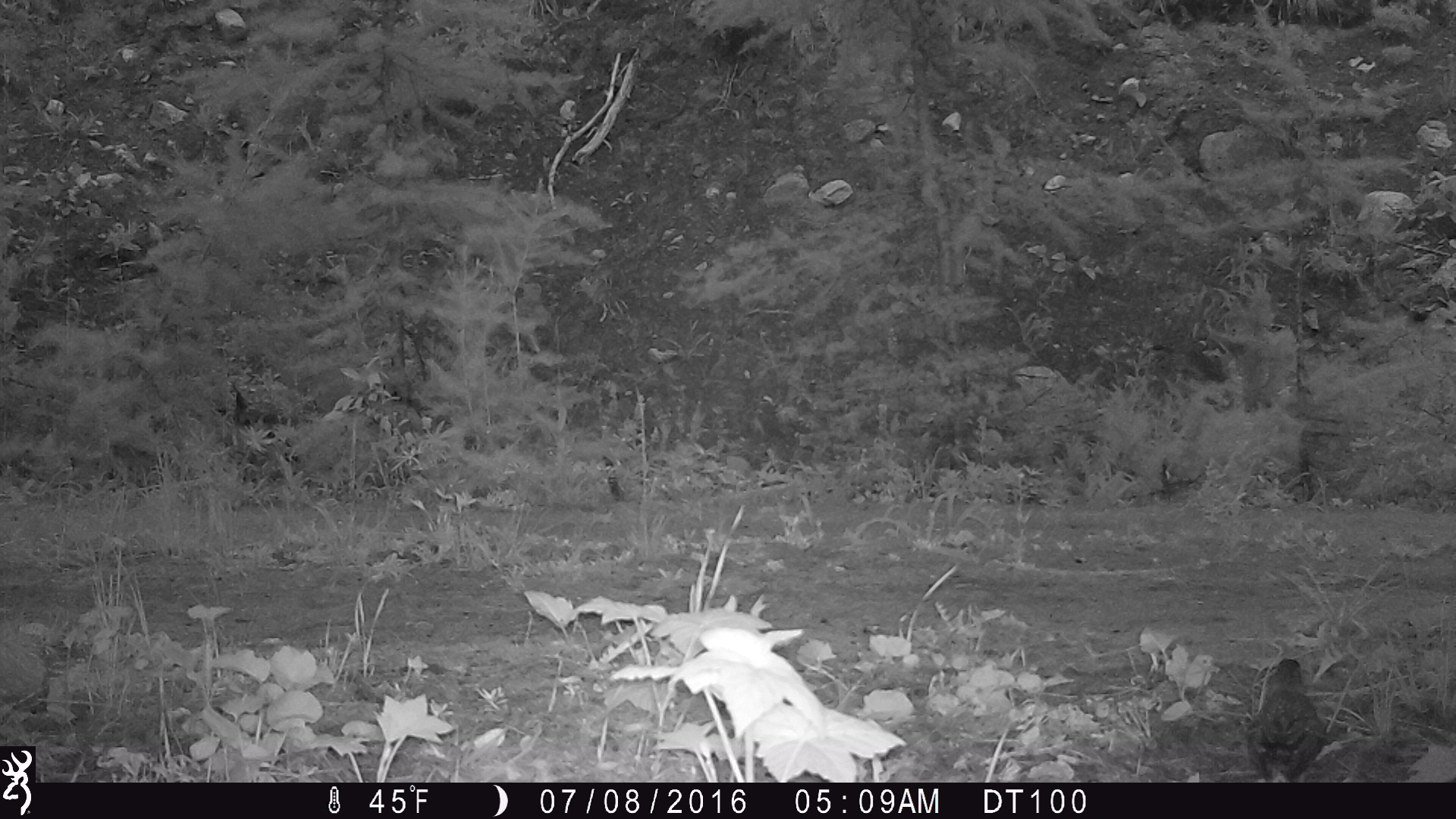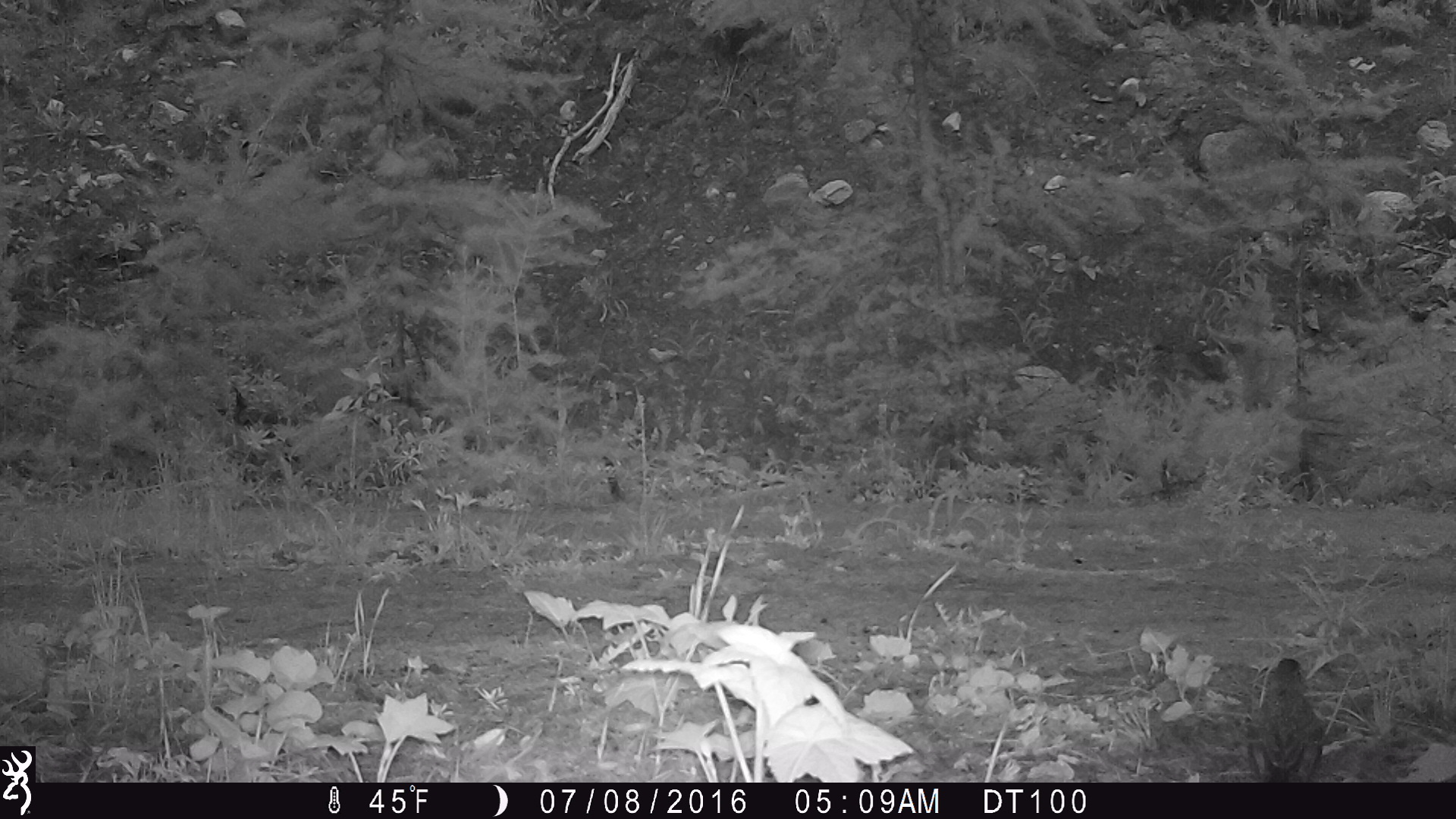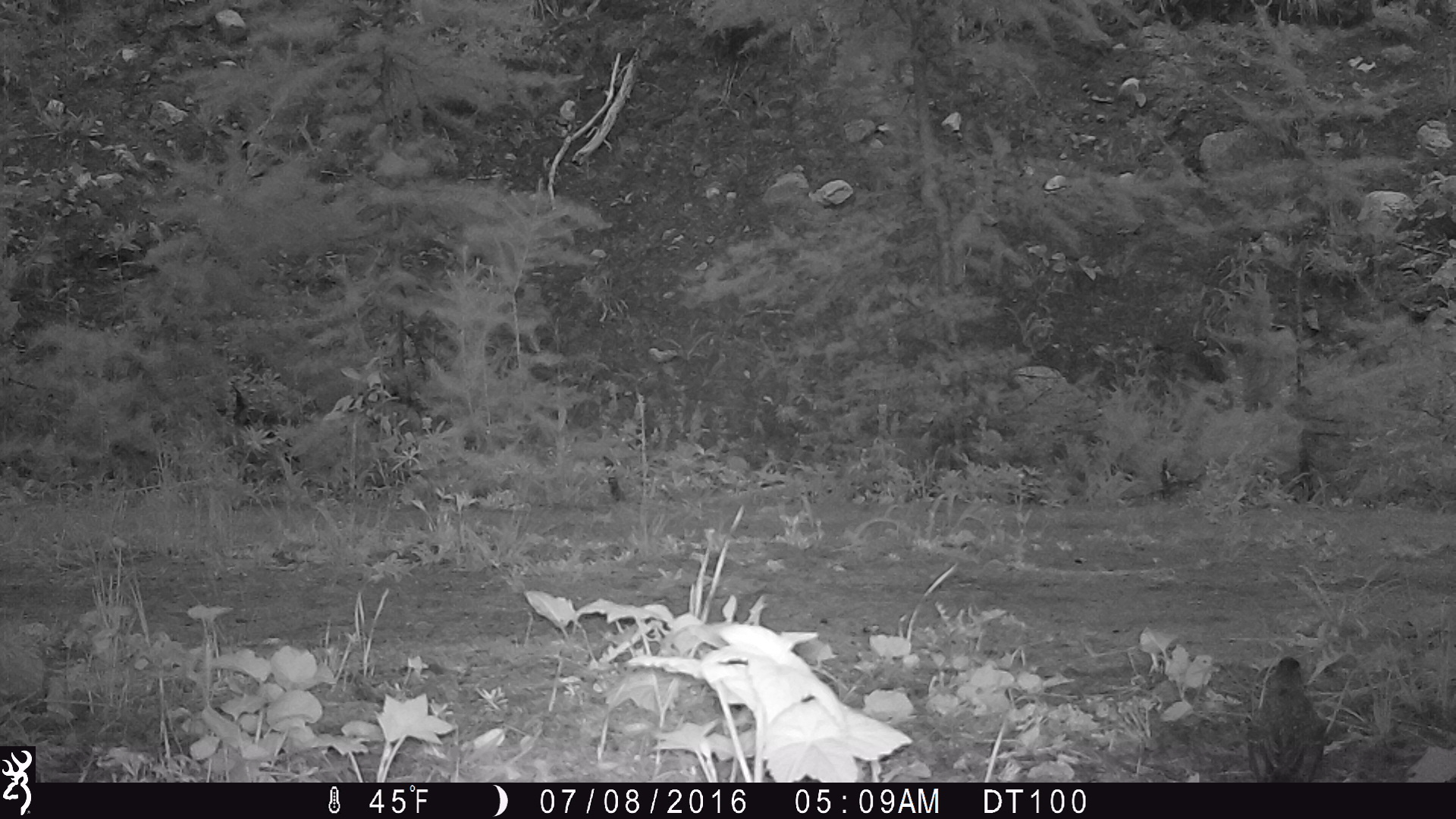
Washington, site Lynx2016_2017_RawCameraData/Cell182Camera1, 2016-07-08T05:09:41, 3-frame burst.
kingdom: Animalia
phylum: Chordata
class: Aves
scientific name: Aves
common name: birds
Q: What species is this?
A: Aves (birds).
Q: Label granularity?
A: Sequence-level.